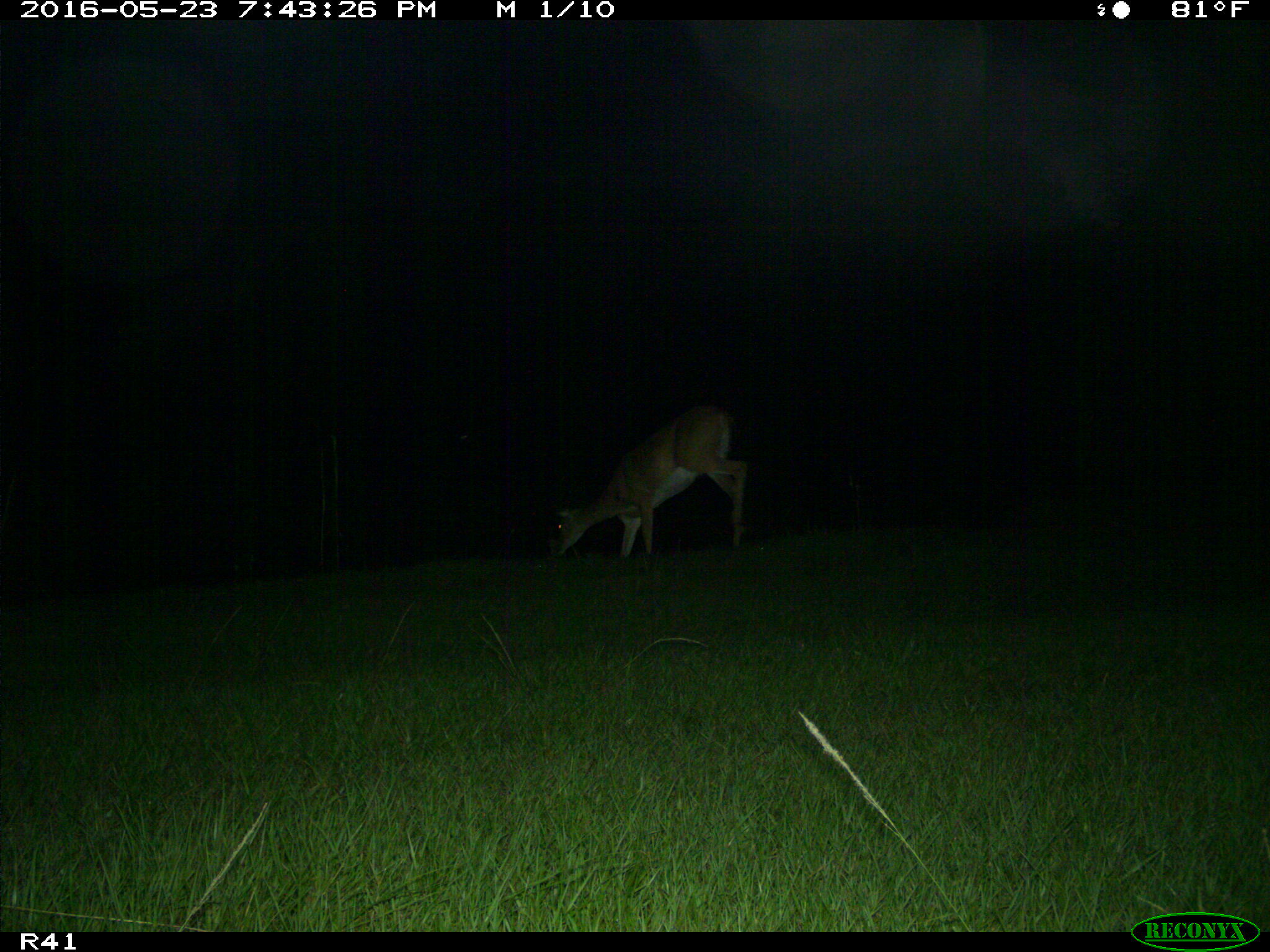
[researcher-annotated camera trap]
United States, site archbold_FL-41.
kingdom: Animalia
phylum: Chordata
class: Mammalia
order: Artiodactyla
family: Cervidae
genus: Odocoileus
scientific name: Odocoileus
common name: deer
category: unidentified deer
Unidentified deer (deer) (Odocoileus).